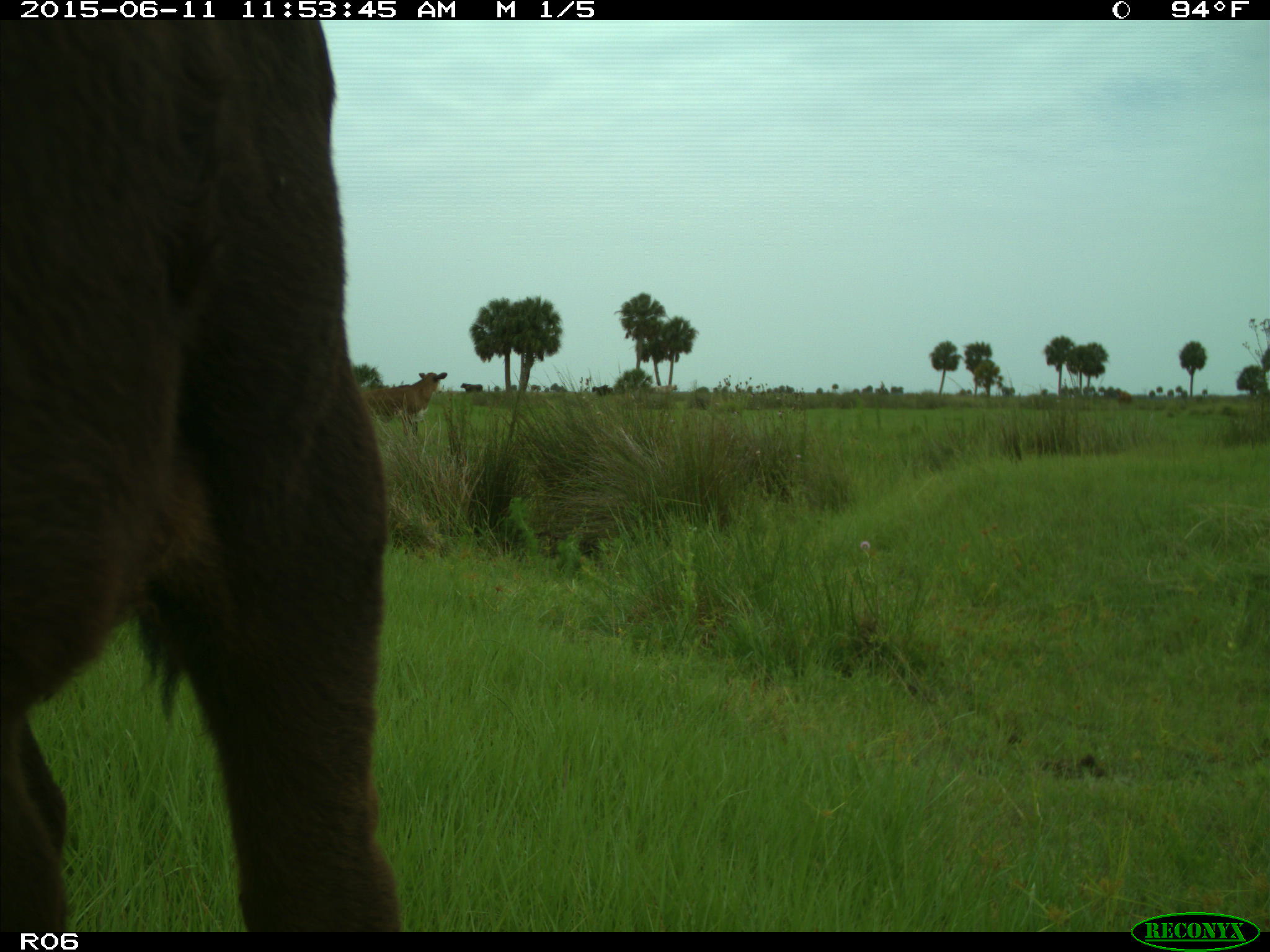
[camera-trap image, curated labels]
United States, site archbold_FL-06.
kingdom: Animalia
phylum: Chordata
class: Mammalia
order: Artiodactyla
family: Bovidae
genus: Bos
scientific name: Bos taurus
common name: domestic cow